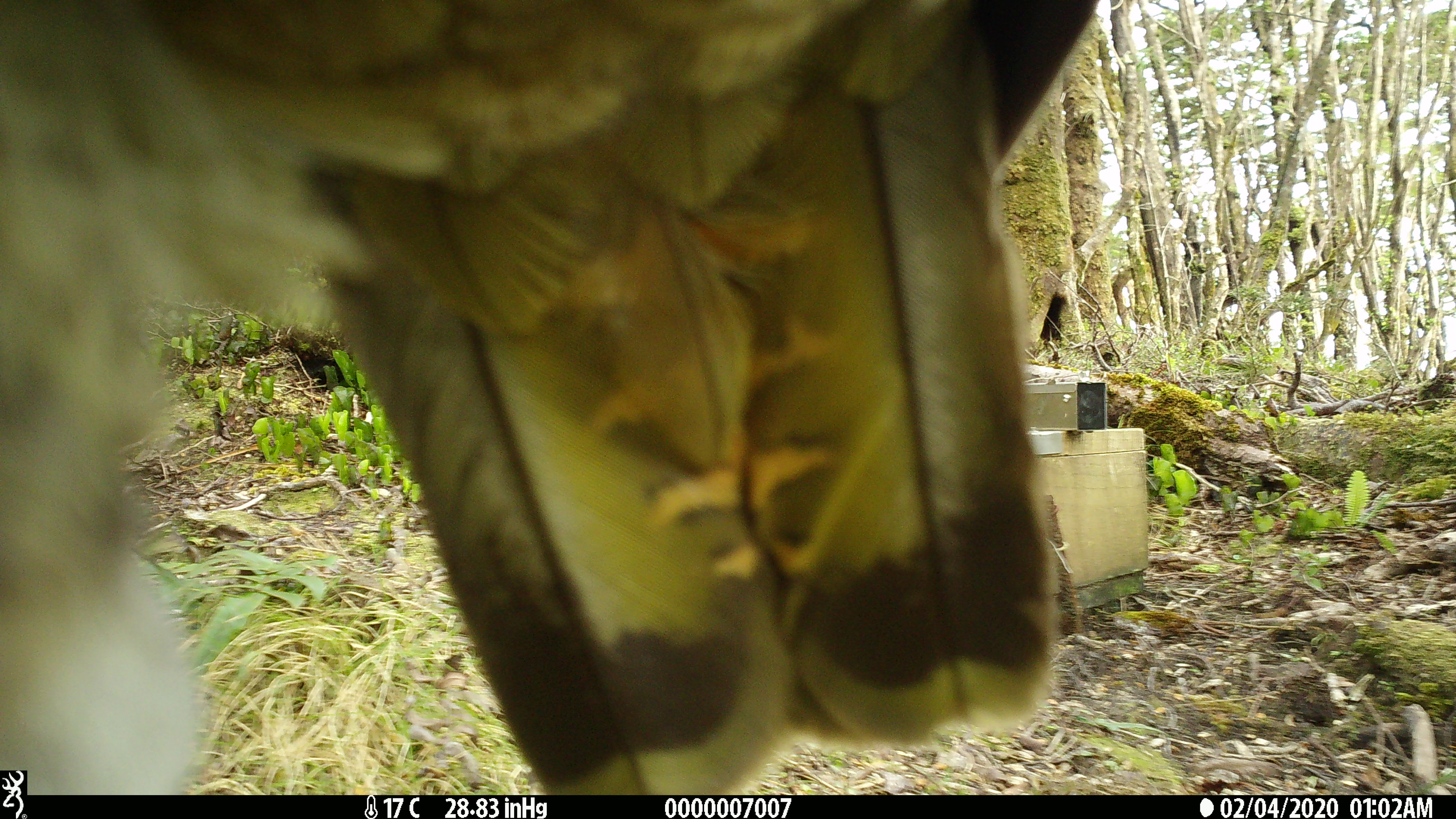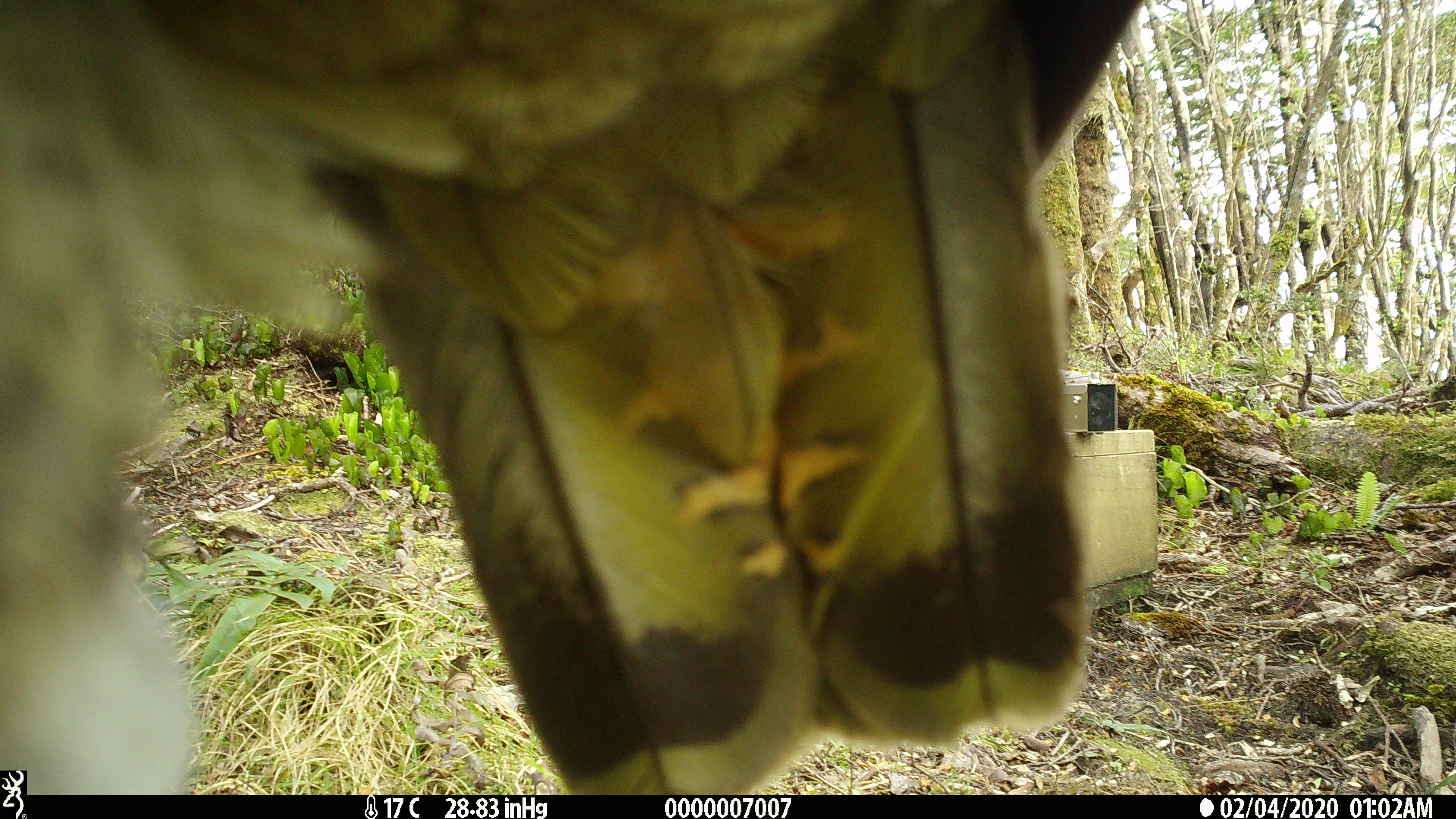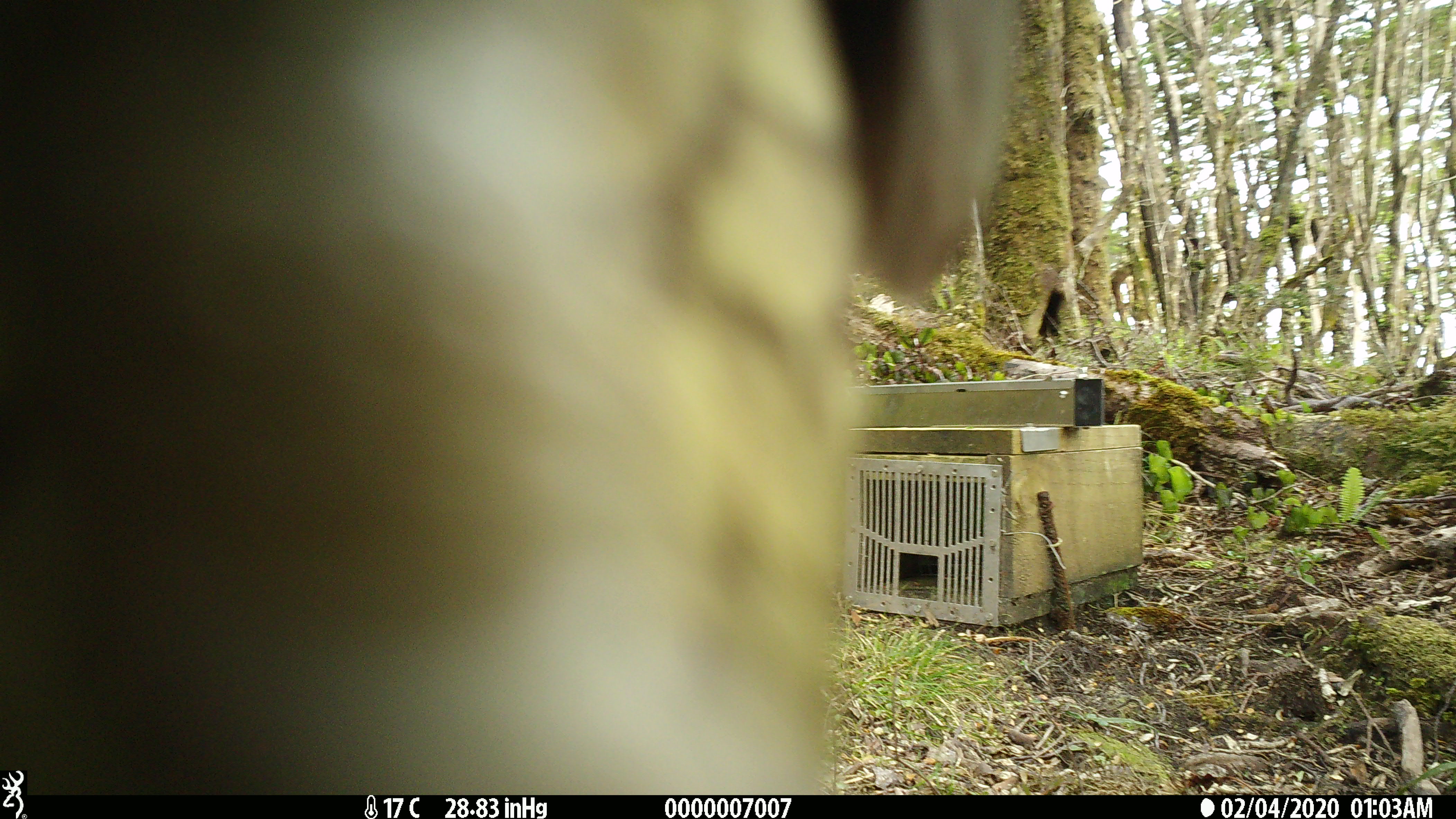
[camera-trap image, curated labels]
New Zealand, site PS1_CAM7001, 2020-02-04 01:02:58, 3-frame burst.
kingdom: Animalia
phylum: Chordata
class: Aves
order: Psittaciformes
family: Strigopidae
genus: Nestor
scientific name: Nestor notabilis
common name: kea